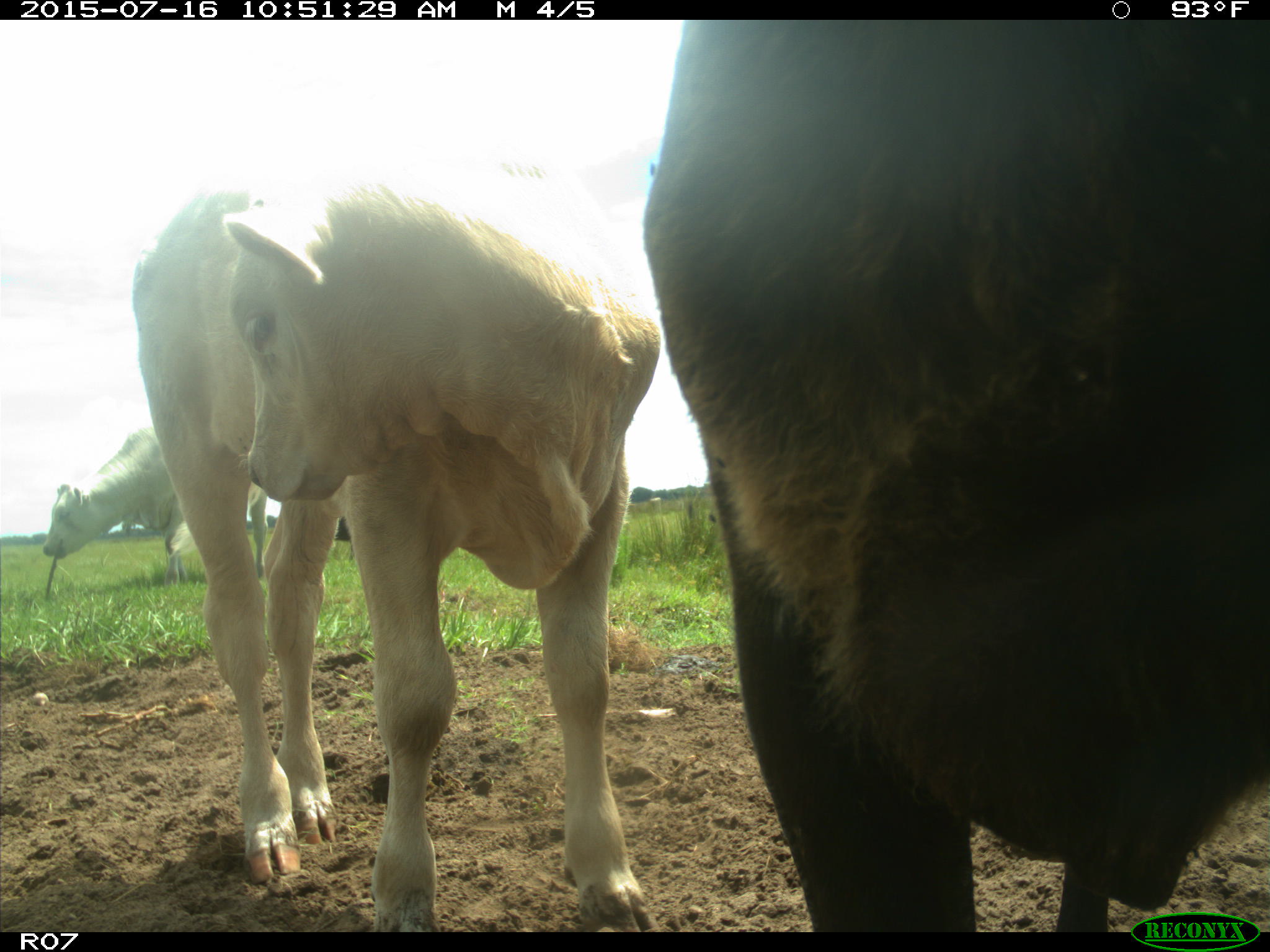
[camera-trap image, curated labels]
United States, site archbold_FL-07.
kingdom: Animalia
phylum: Chordata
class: Mammalia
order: Artiodactyla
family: Bovidae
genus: Bos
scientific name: Bos taurus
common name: domestic cow